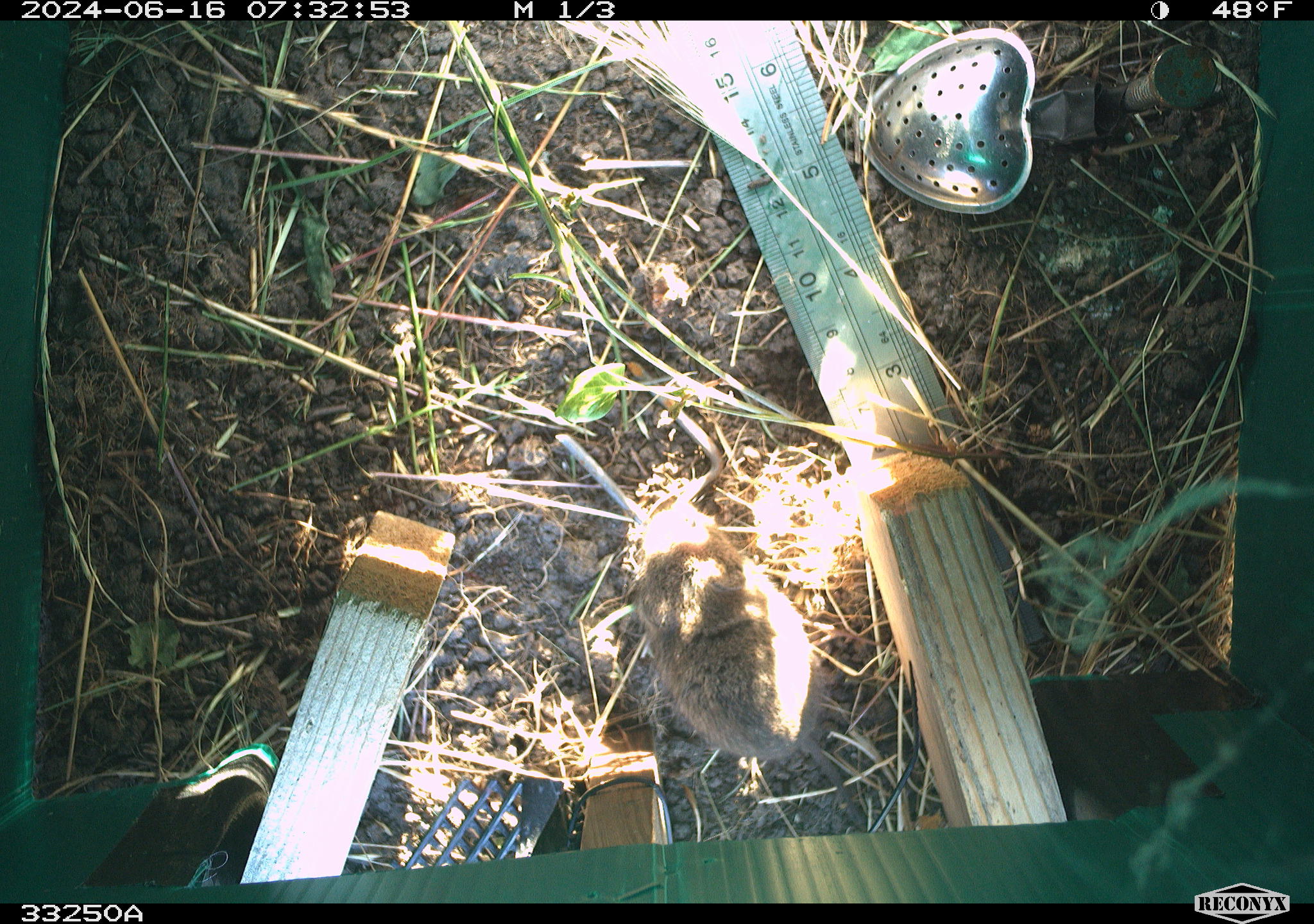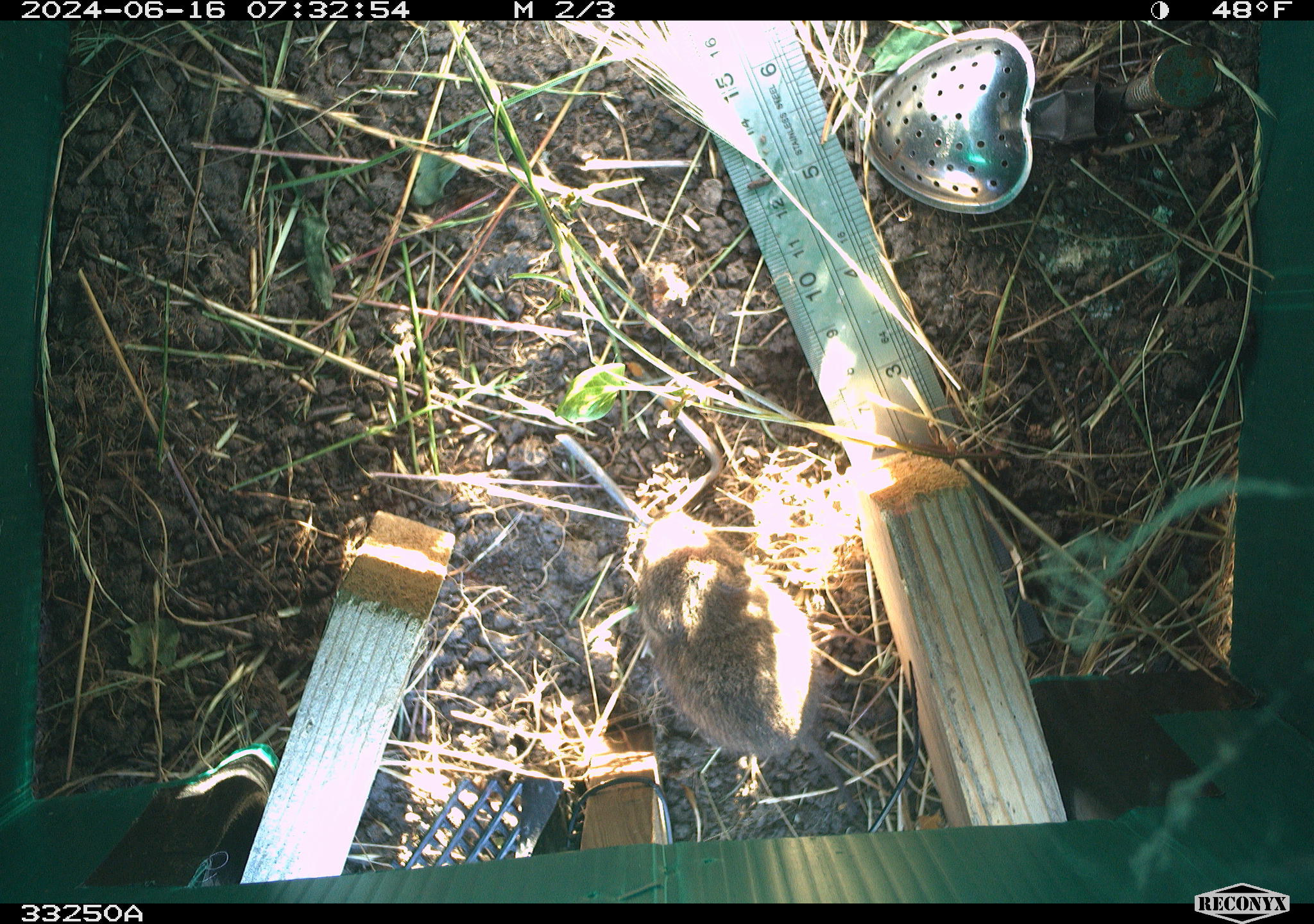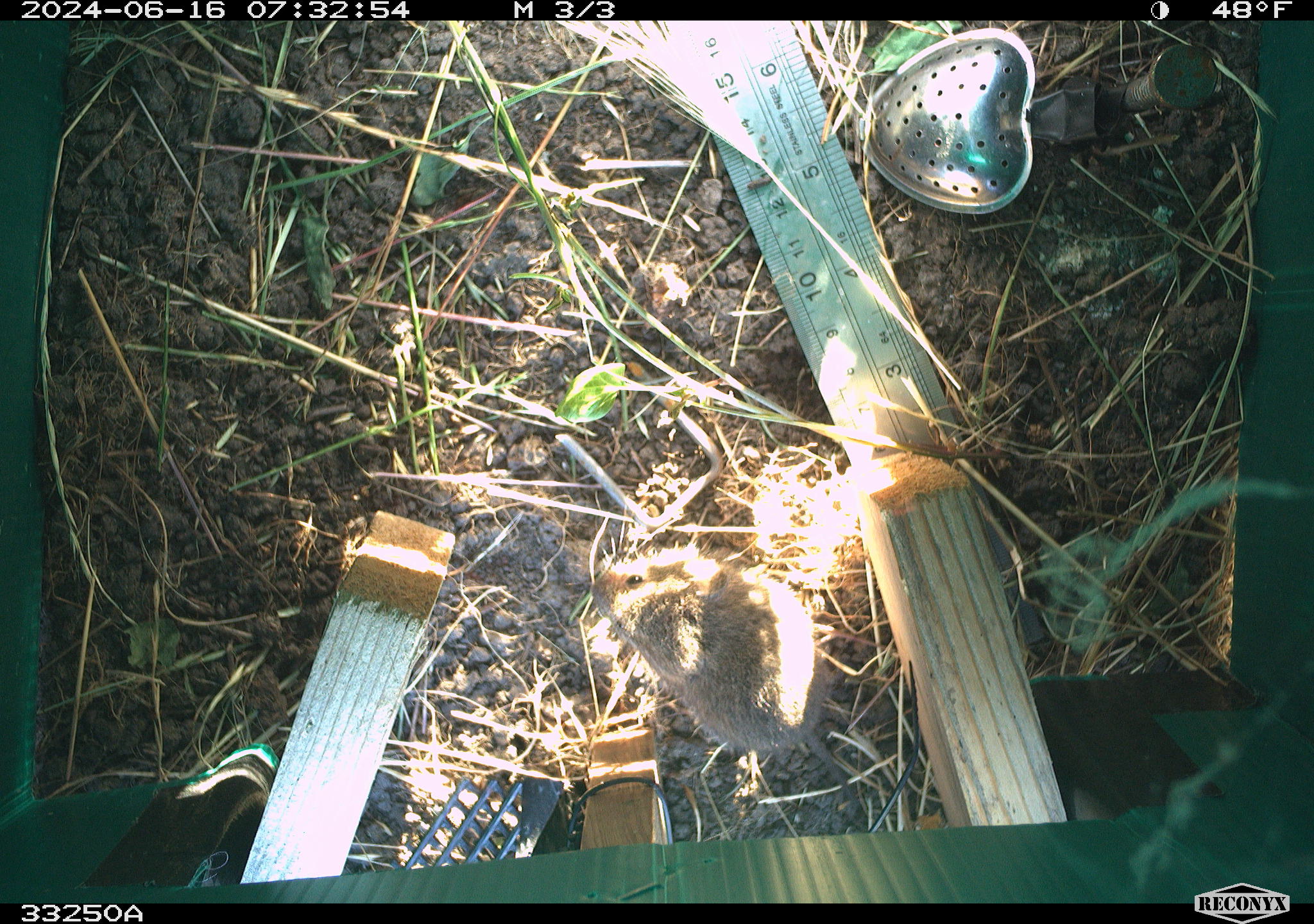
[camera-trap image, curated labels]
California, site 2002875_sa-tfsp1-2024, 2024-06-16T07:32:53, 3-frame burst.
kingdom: Animalia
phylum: Chordata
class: Mammalia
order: Rodentia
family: Cricetidae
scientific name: Arvicolinae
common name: voles, lemmings, and muskrats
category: arvicolinae subfamily